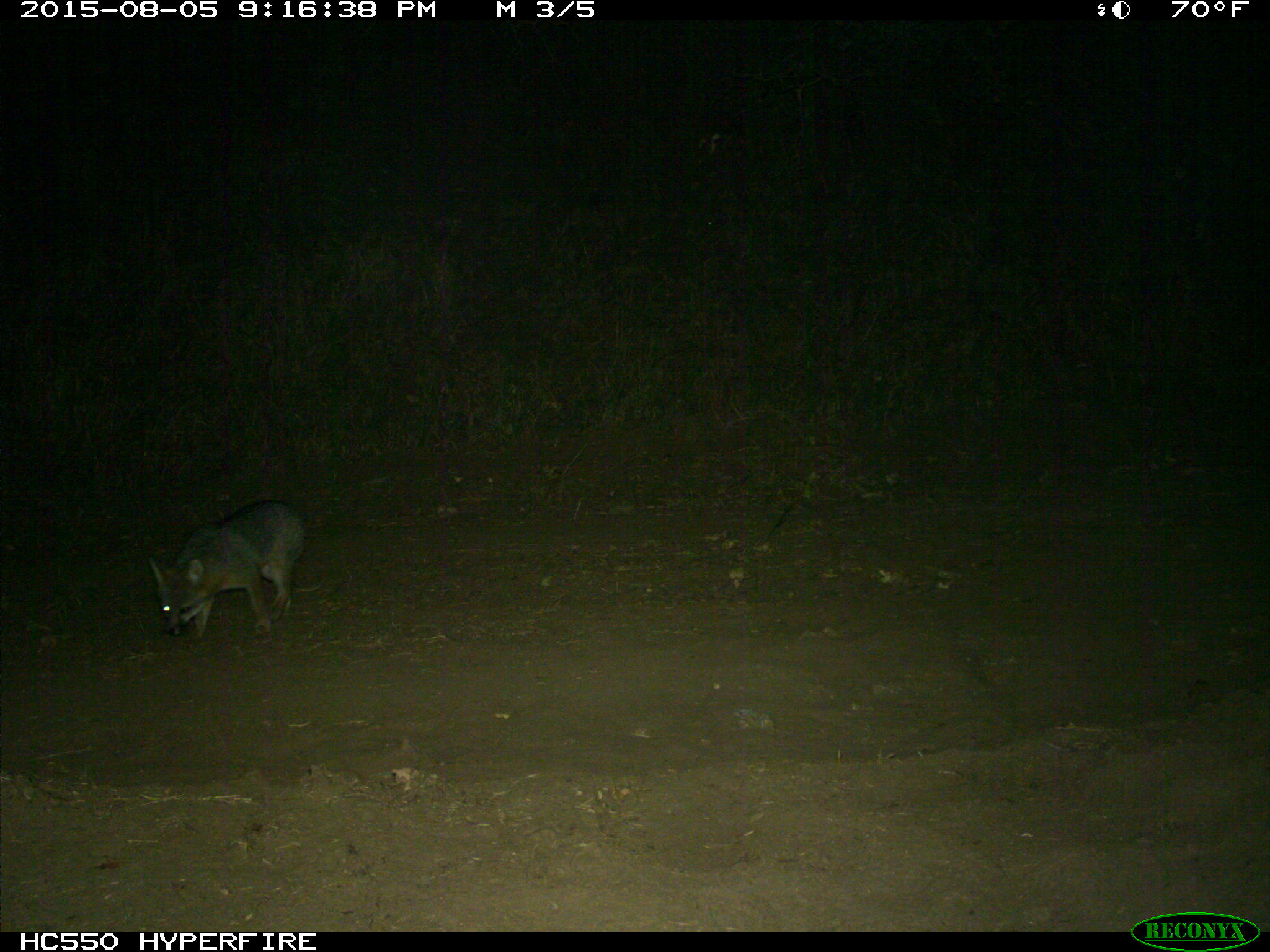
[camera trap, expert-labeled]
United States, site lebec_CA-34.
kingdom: Animalia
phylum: Chordata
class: Mammalia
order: Carnivora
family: Canidae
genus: Urocyon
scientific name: Urocyon cinereoargenteus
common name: gray fox